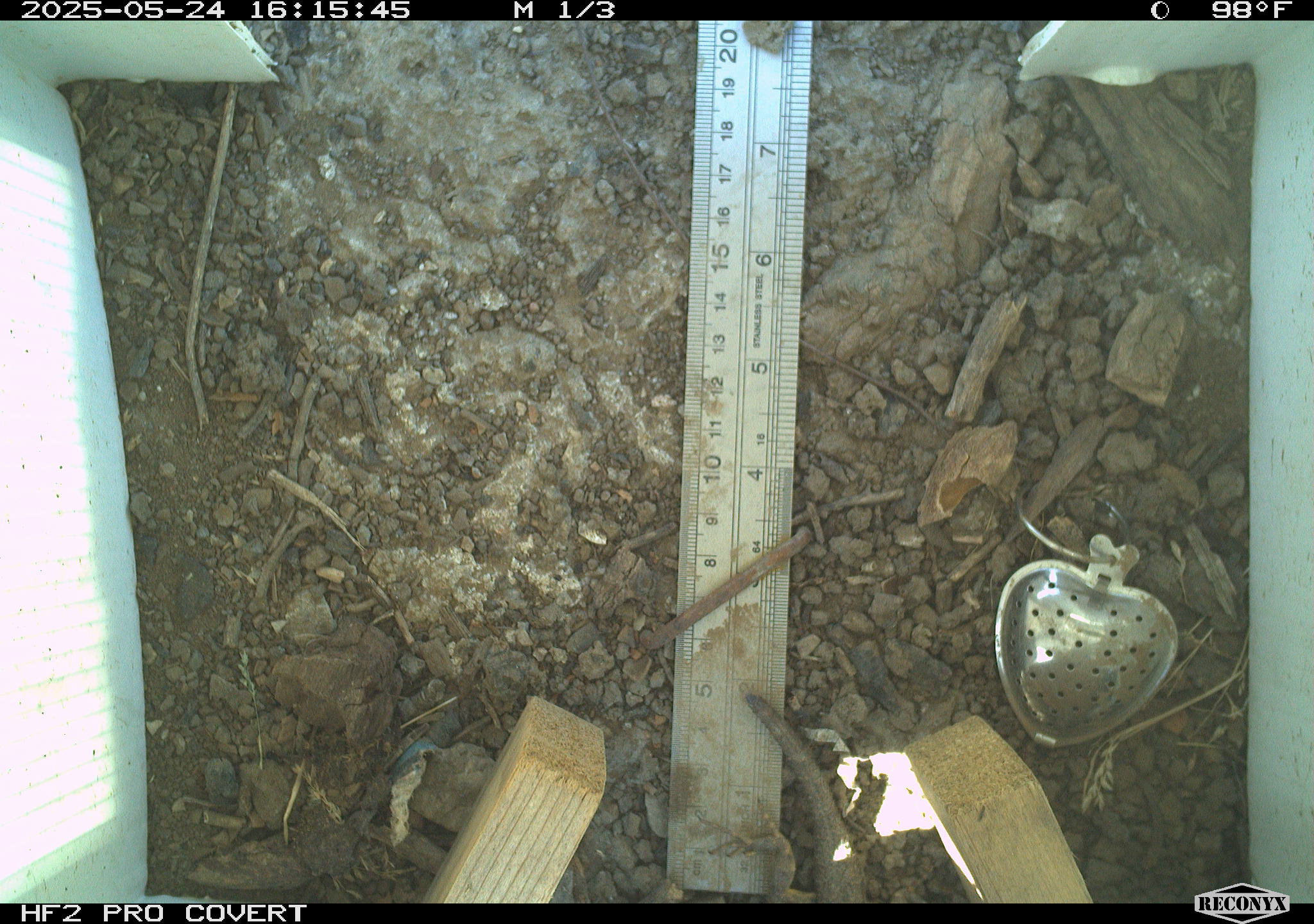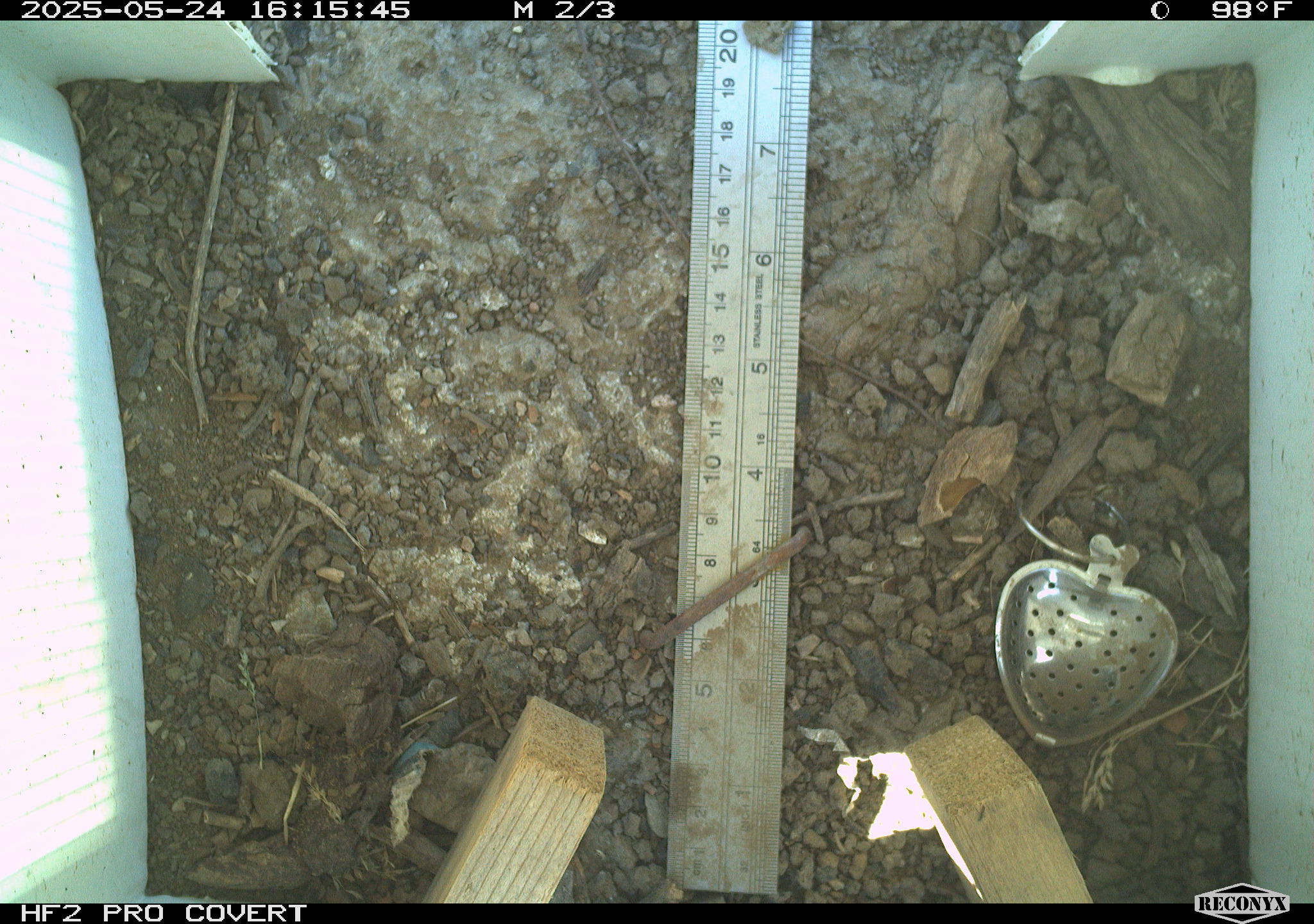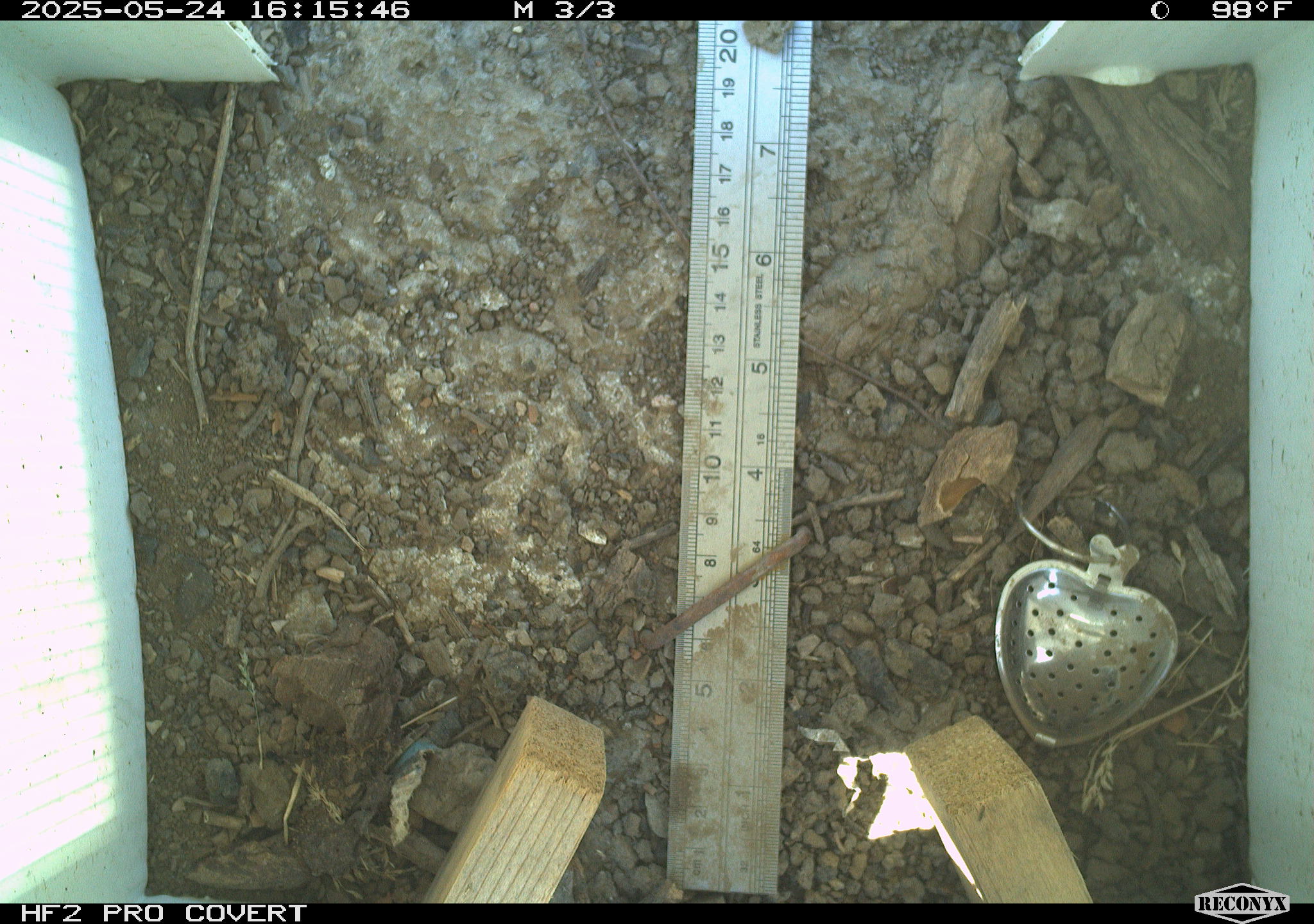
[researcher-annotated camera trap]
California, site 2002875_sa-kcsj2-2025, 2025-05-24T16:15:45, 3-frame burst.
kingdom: Animalia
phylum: Chordata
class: Reptilia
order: Squamata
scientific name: Squamata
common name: lizards and snakes